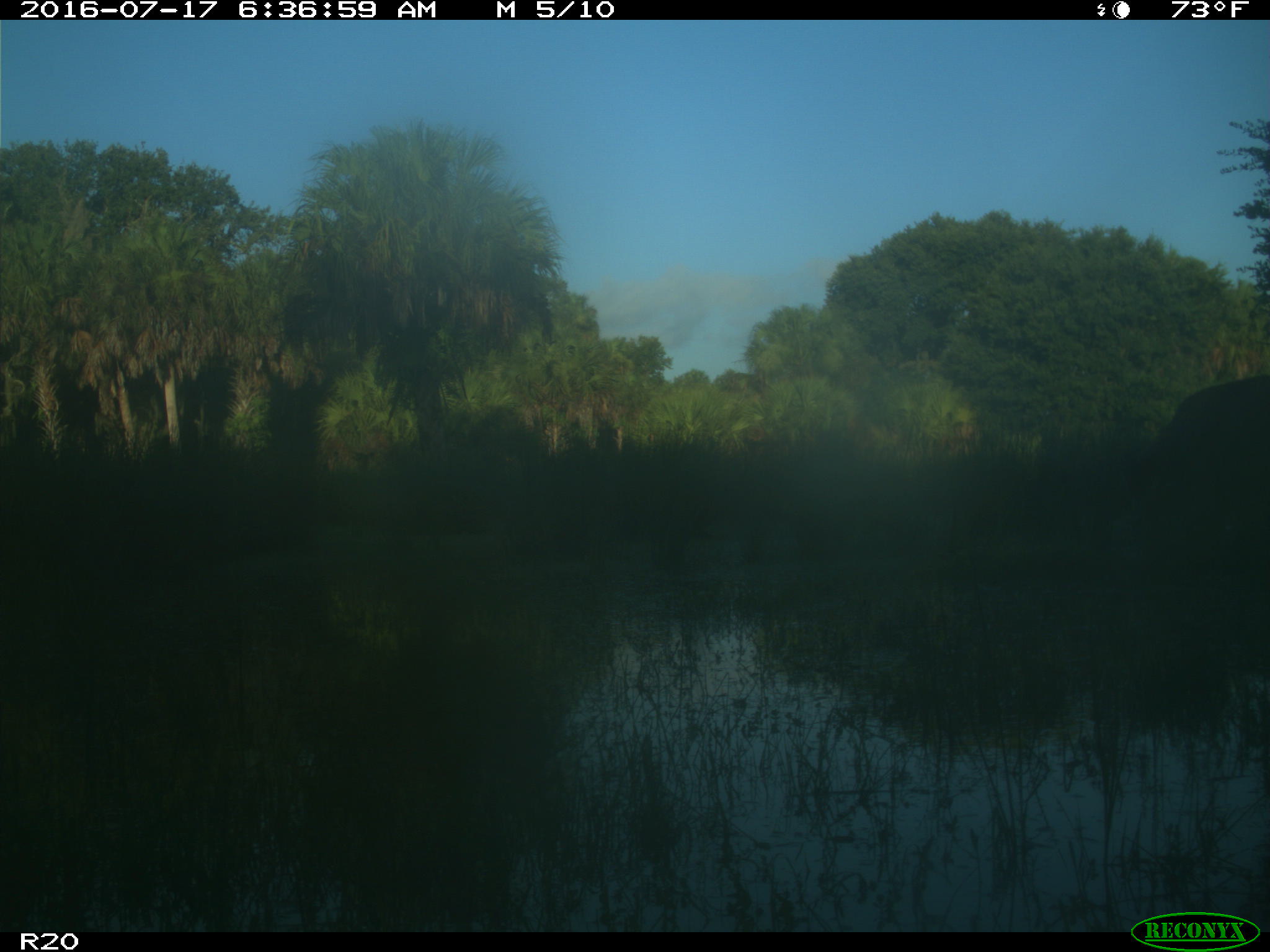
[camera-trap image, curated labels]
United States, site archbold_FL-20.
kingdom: Animalia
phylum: Chordata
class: Mammalia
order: Artiodactyla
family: Bovidae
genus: Bos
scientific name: Bos taurus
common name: domestic cow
Bos taurus (domestic cow).